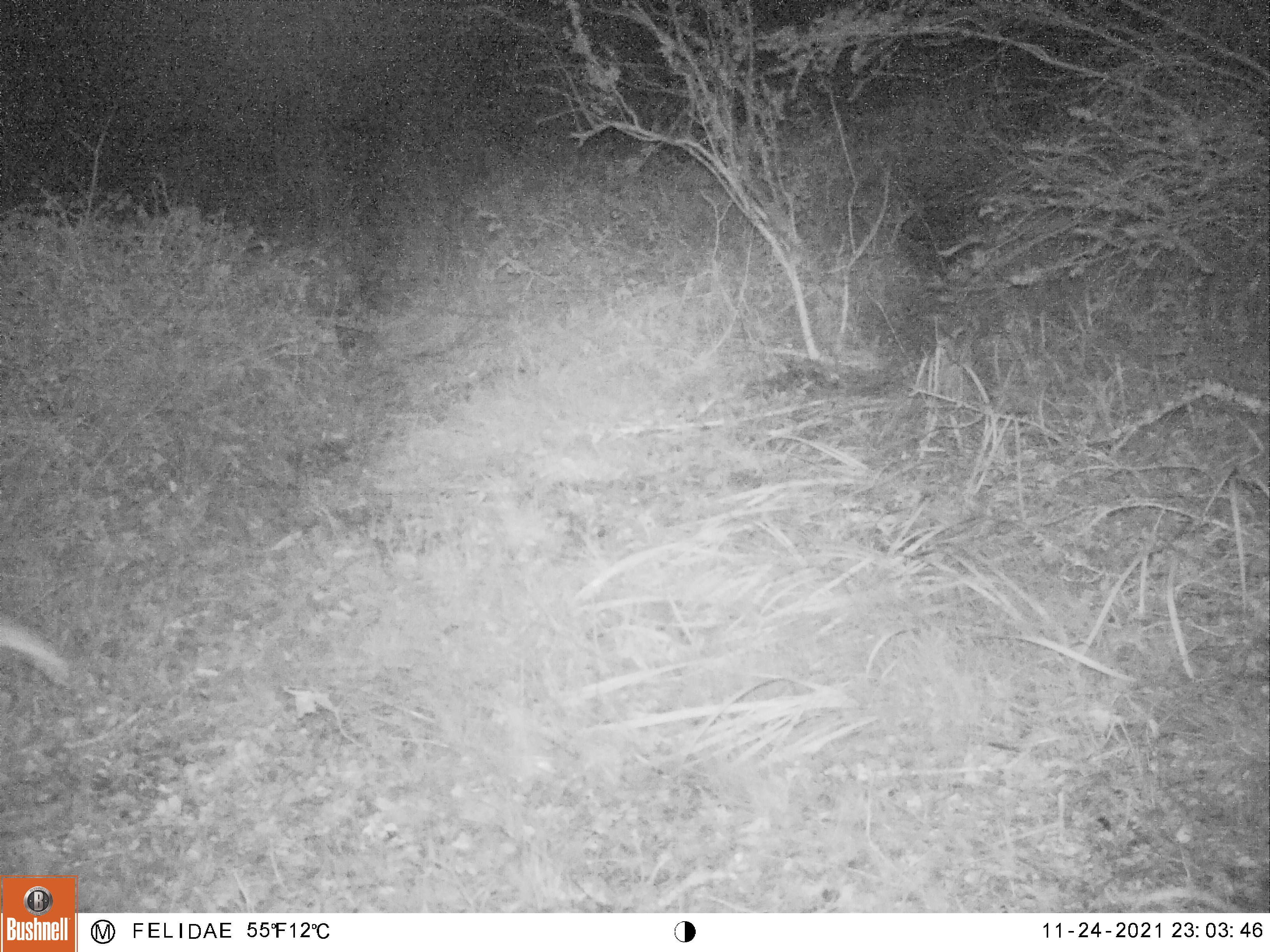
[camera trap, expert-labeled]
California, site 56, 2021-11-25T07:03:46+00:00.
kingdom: Animalia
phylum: Chordata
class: Mammalia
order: Lagomorpha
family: Leporidae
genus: Sylvilagus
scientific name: Sylvilagus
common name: cottontail rabbit